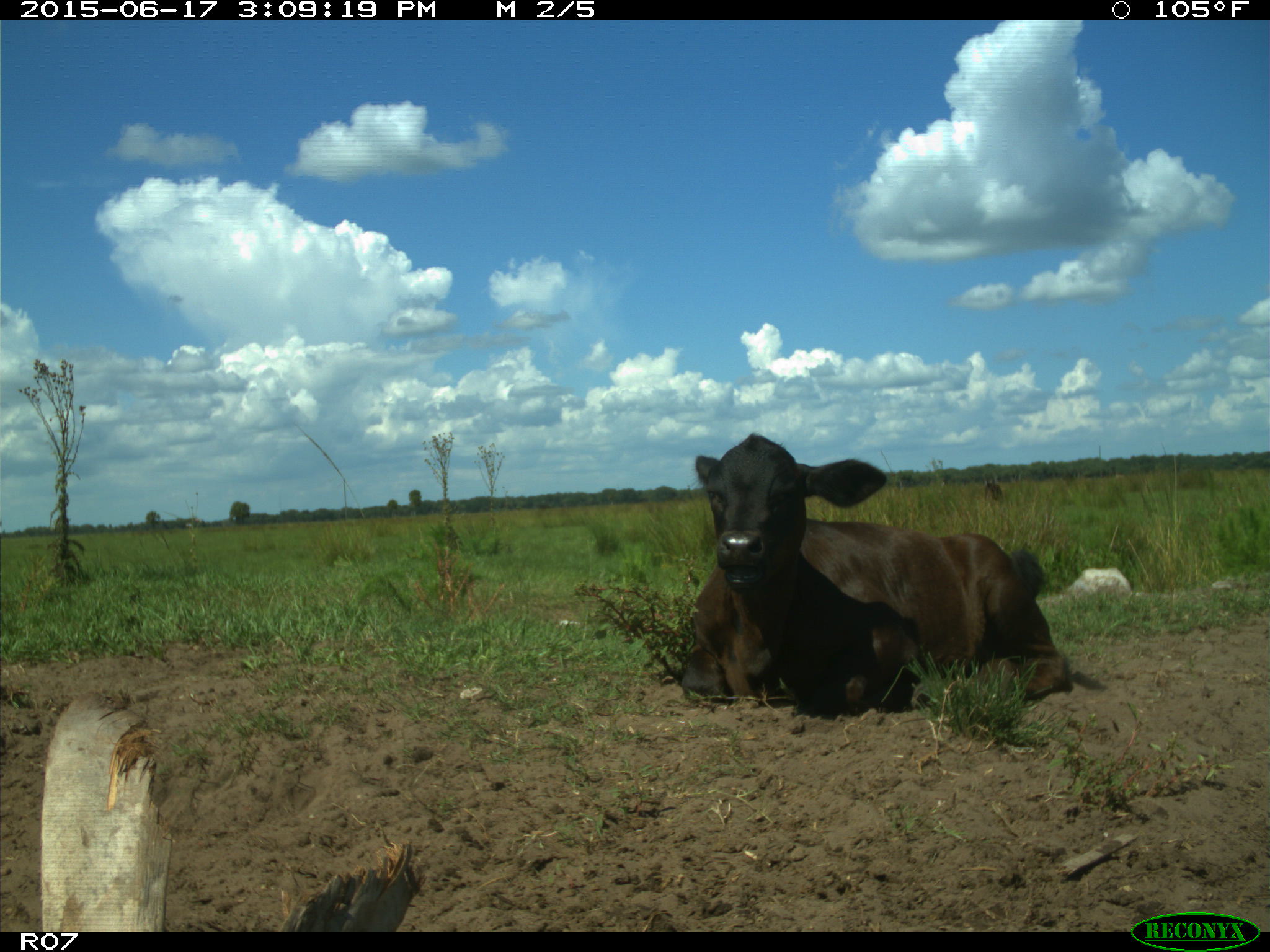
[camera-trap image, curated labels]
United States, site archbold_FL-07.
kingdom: Animalia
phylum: Chordata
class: Mammalia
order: Artiodactyla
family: Bovidae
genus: Bos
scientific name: Bos taurus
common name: domestic cow